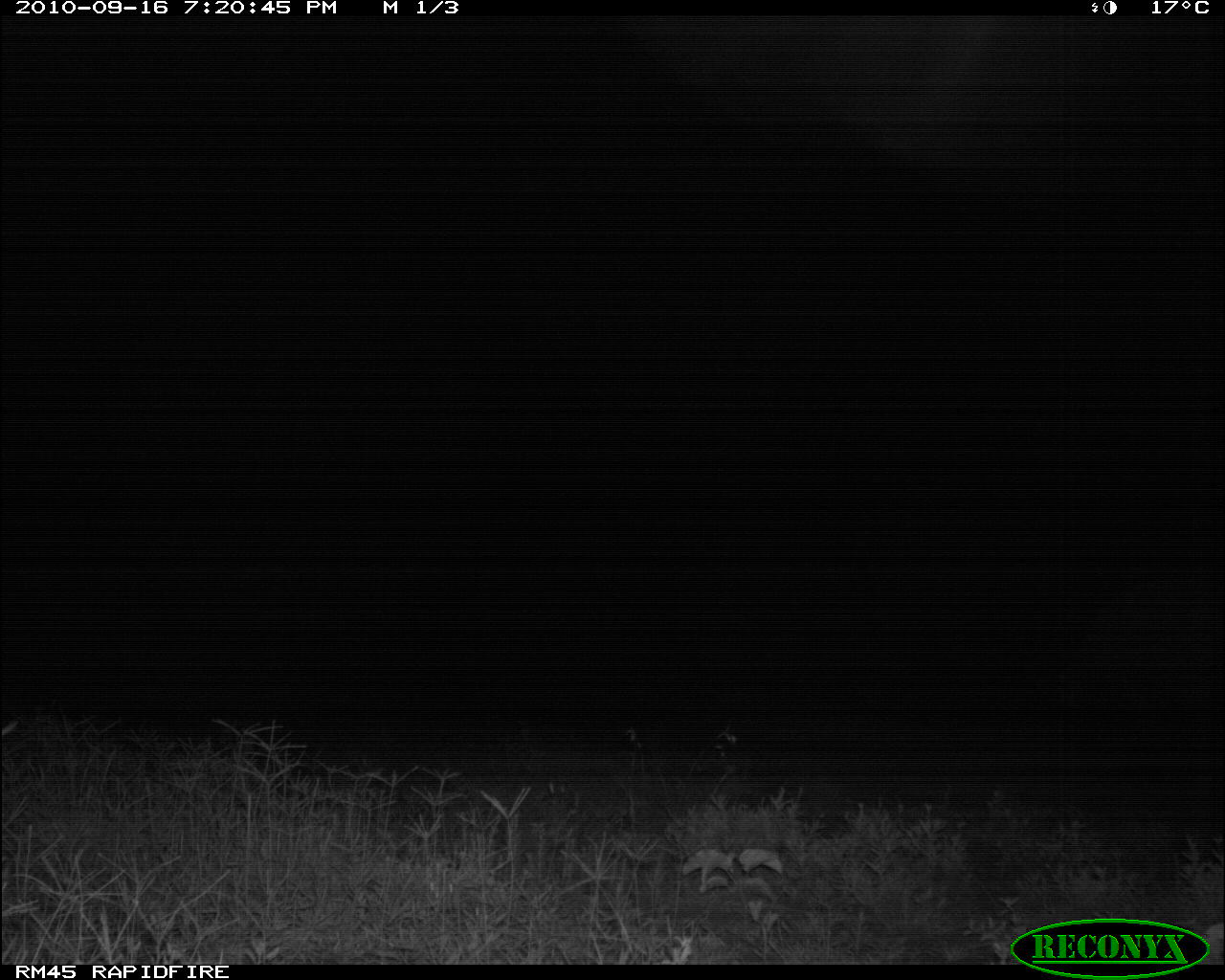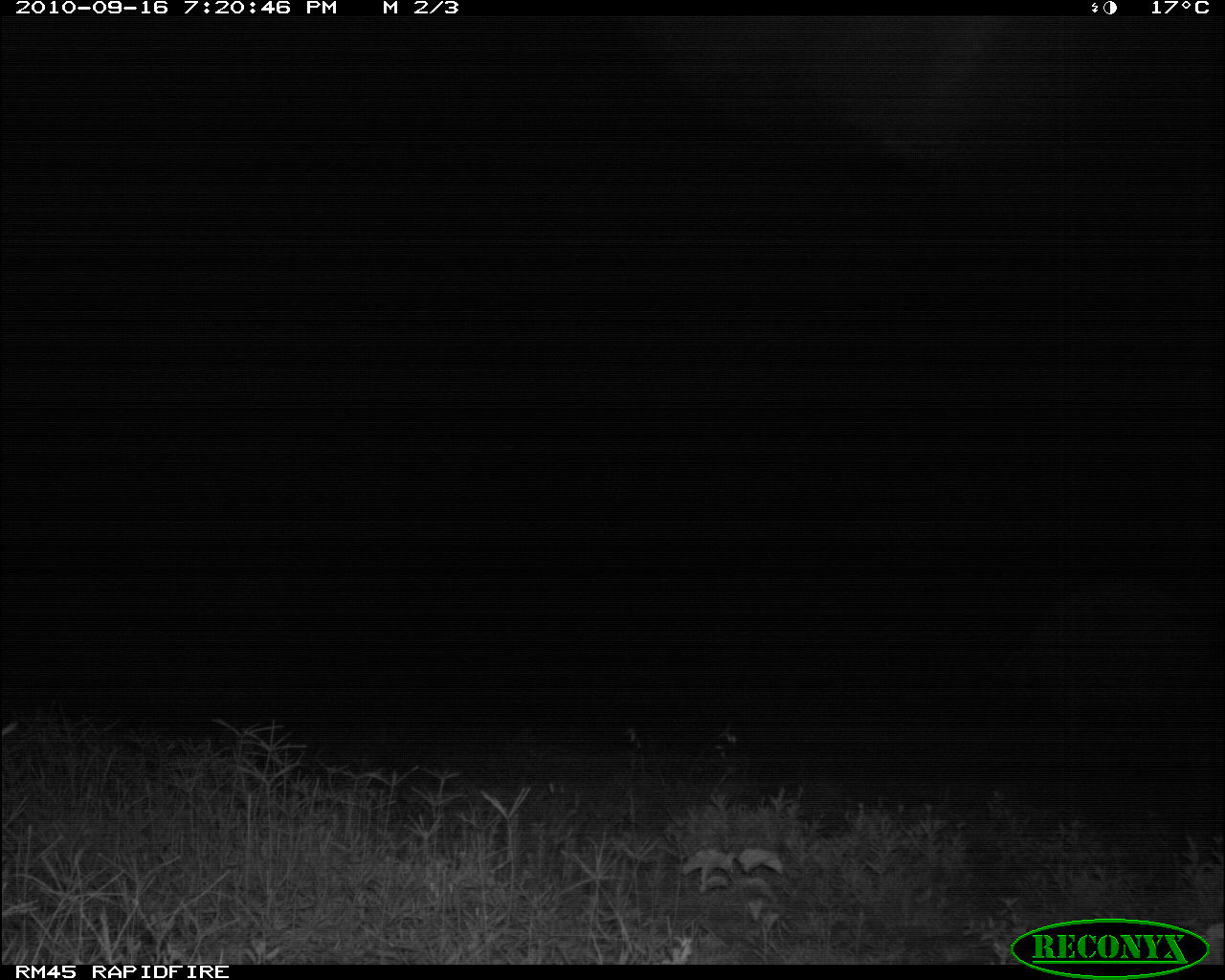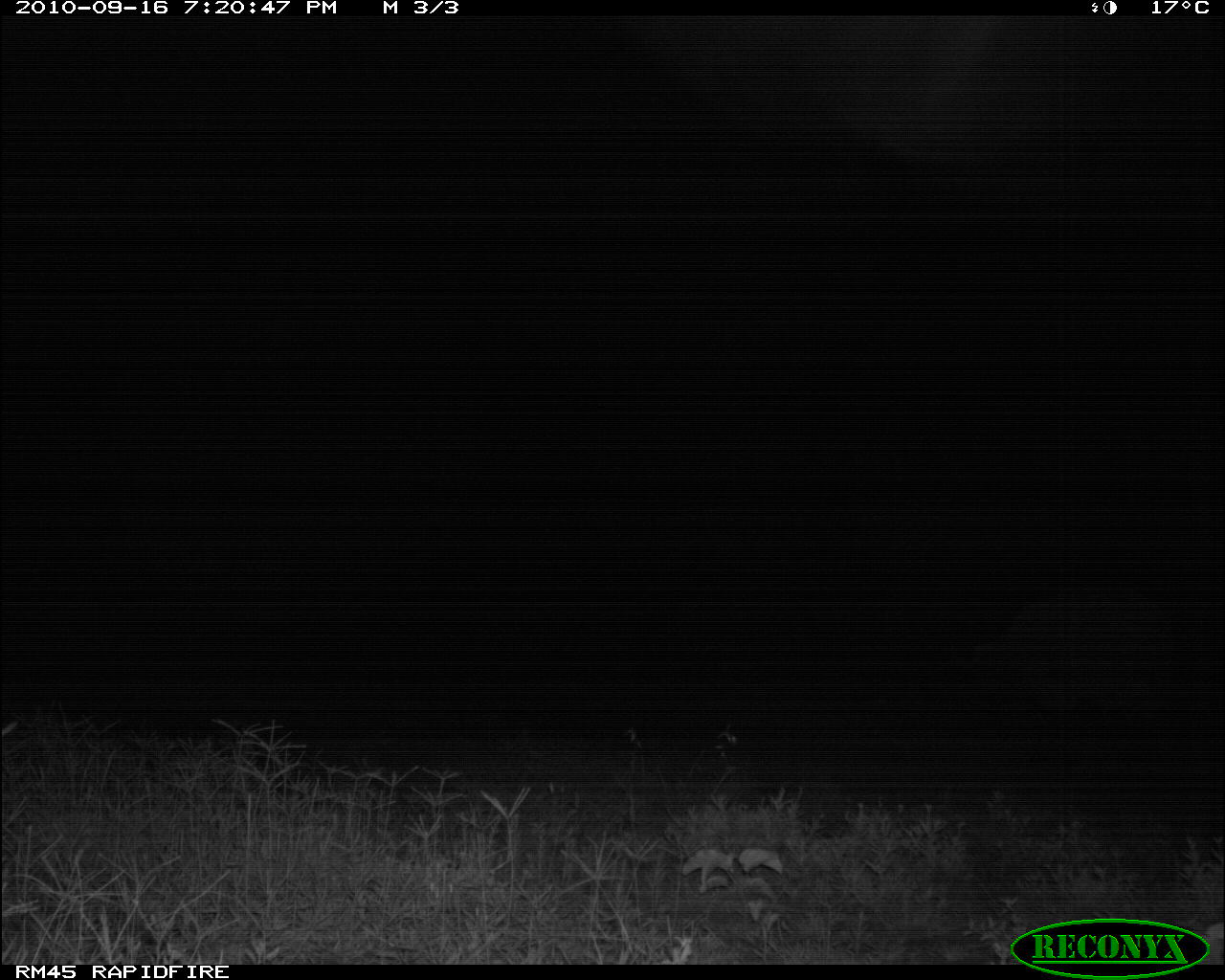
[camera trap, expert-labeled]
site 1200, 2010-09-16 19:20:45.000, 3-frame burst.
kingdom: Animalia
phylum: Chordata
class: Mammalia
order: Artiodactyla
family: Bovidae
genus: Syncerus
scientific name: Syncerus caffer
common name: african buffalo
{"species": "Syncerus caffer (african buffalo)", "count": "1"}